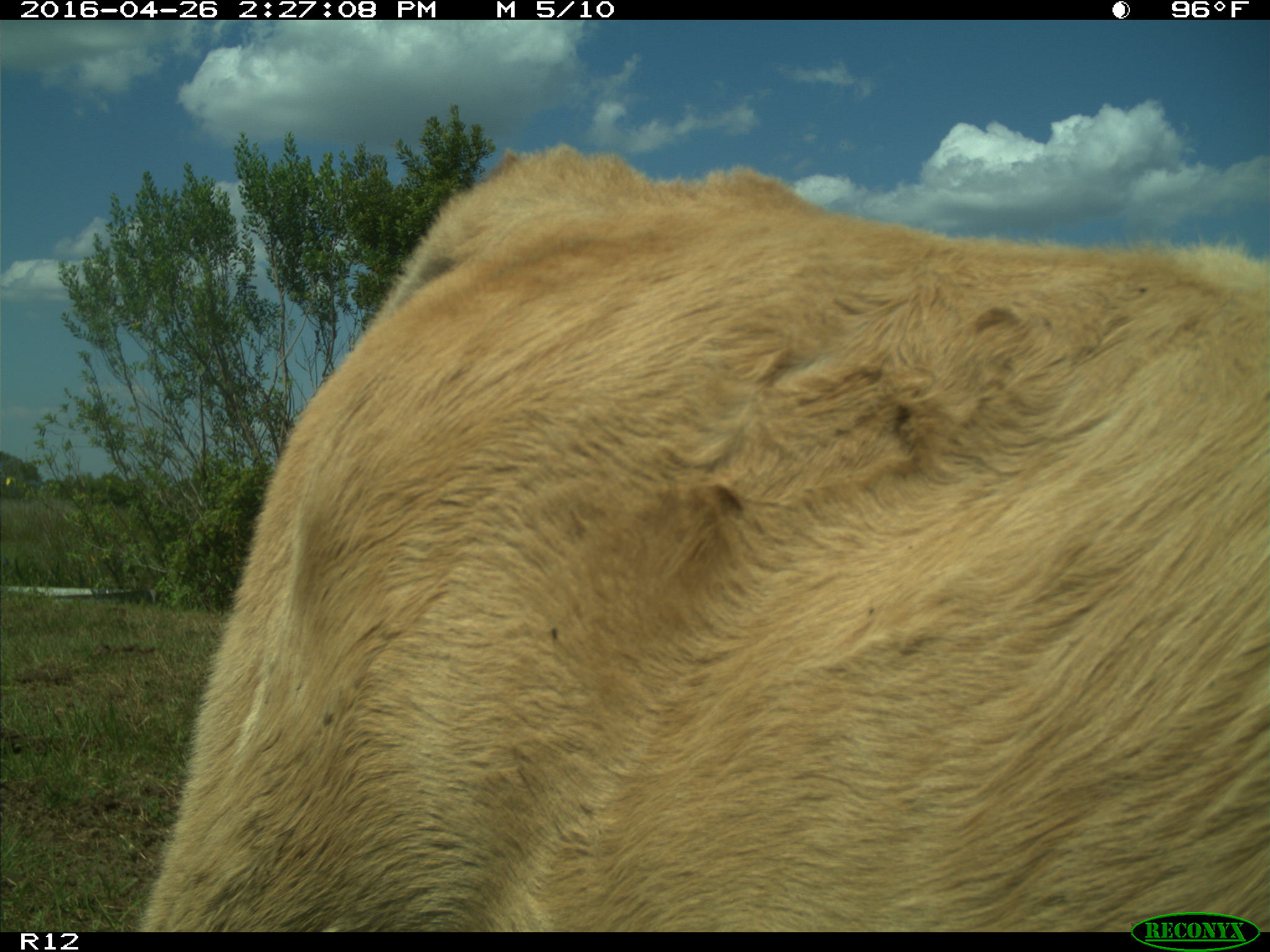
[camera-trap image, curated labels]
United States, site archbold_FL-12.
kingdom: Animalia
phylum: Chordata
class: Mammalia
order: Artiodactyla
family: Bovidae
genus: Bos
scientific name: Bos taurus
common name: domestic cow